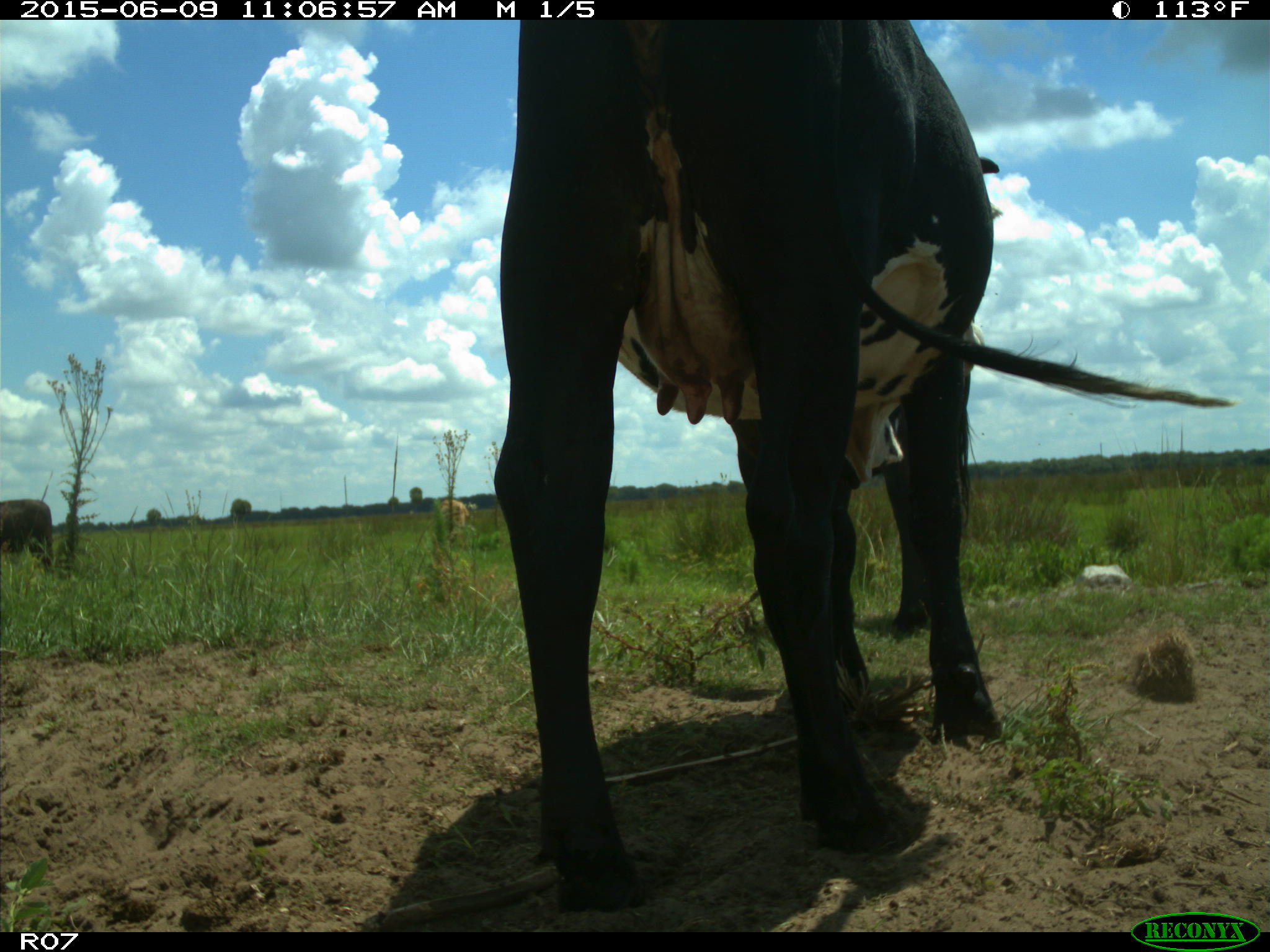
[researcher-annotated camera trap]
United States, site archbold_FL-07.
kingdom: Animalia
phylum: Chordata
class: Mammalia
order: Artiodactyla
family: Bovidae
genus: Bos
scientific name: Bos taurus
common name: domestic cow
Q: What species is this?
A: Bos taurus (domestic cow).